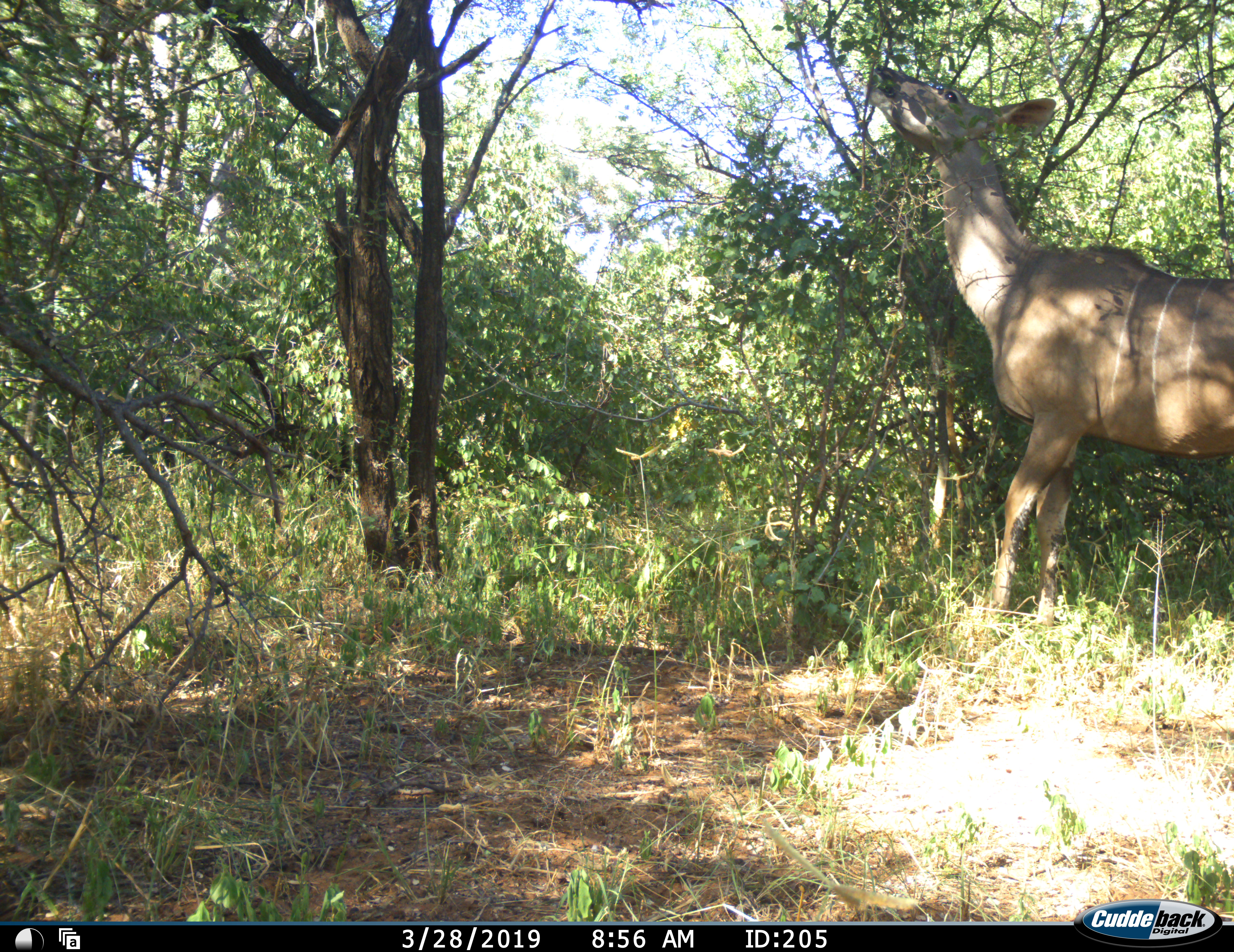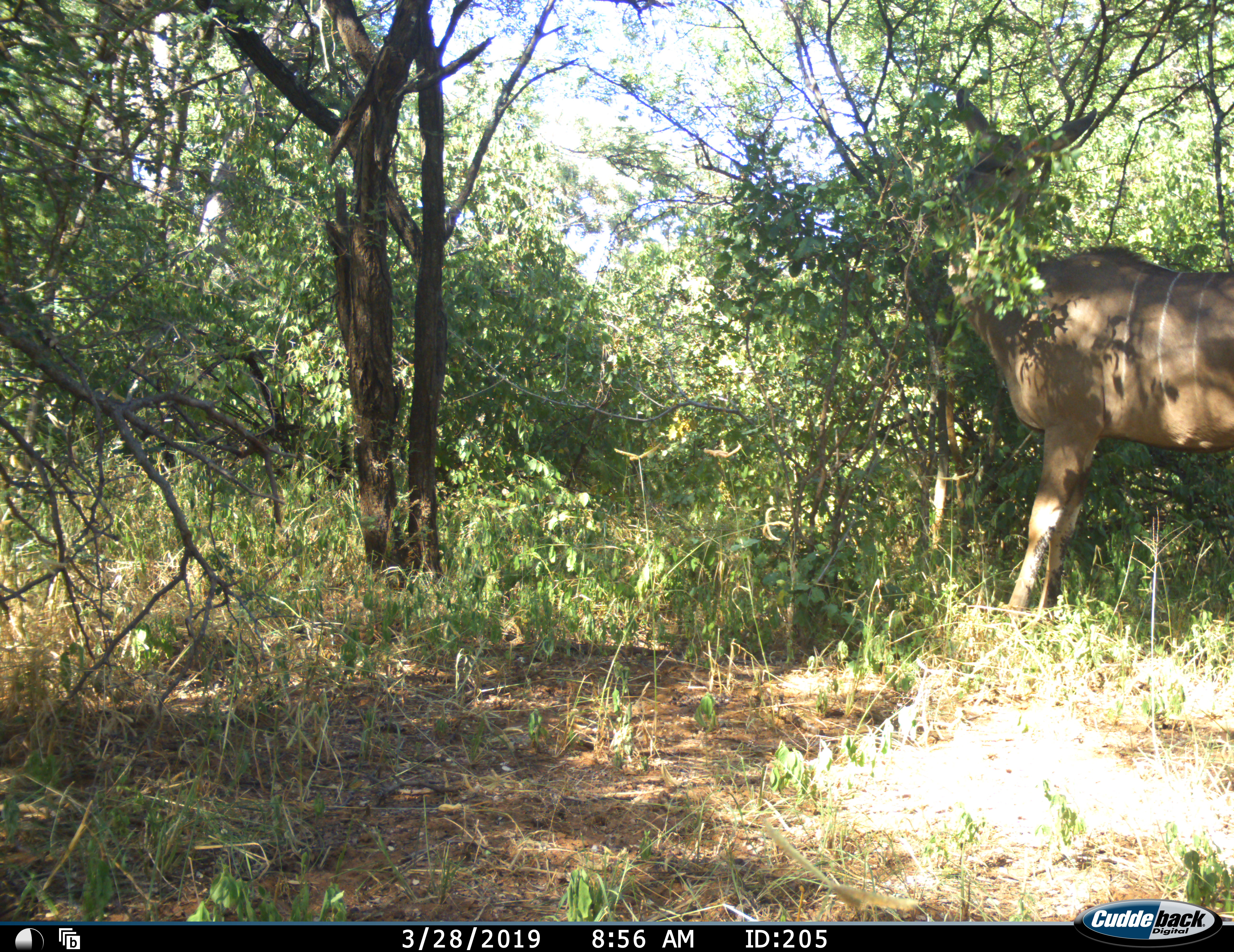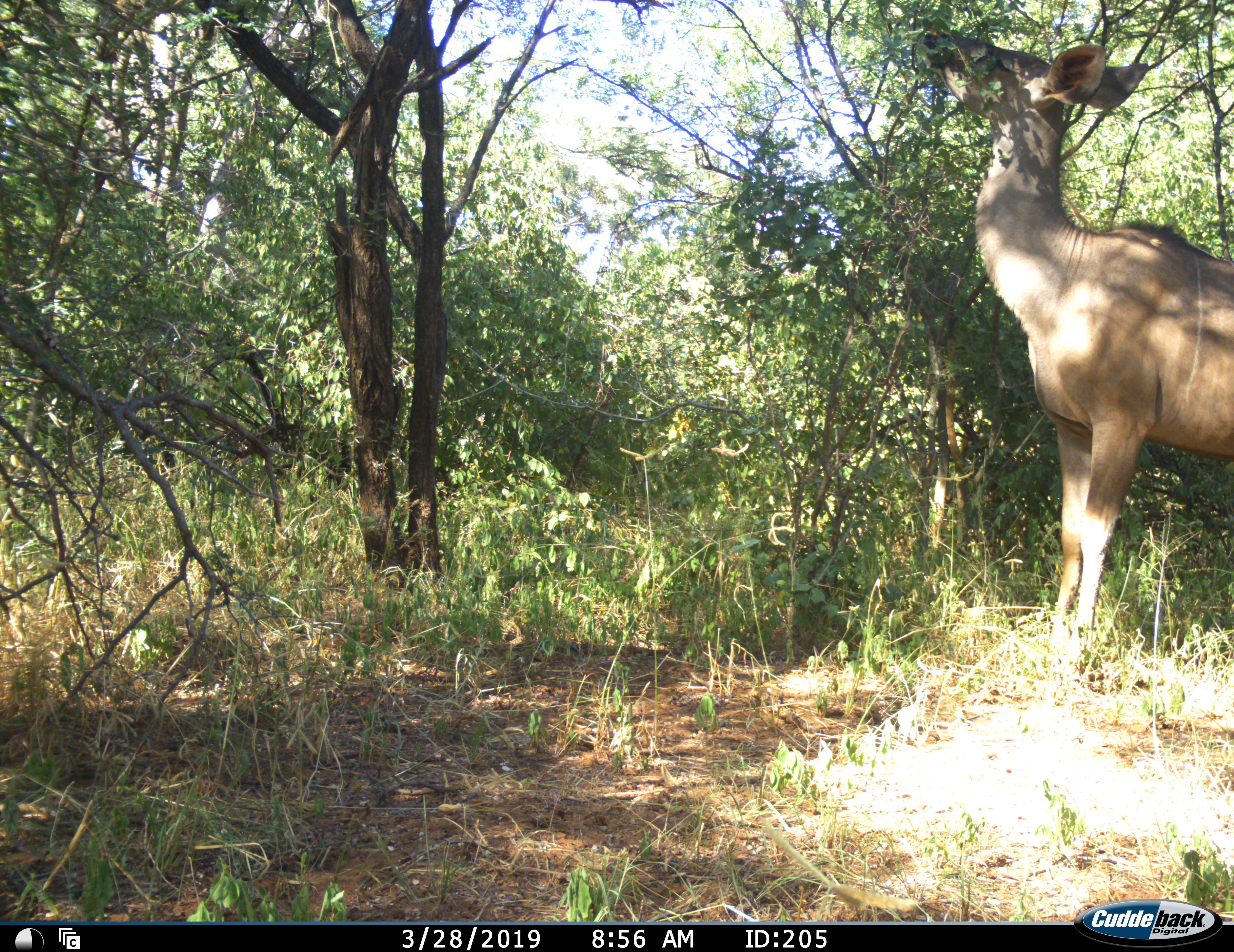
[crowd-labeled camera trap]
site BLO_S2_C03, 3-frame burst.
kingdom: Animalia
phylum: Chordata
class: Mammalia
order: Artiodactyla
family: Bovidae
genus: Tragelaphus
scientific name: Tragelaphus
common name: kudu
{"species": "kudu (Tragelaphus)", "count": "1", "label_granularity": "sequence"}